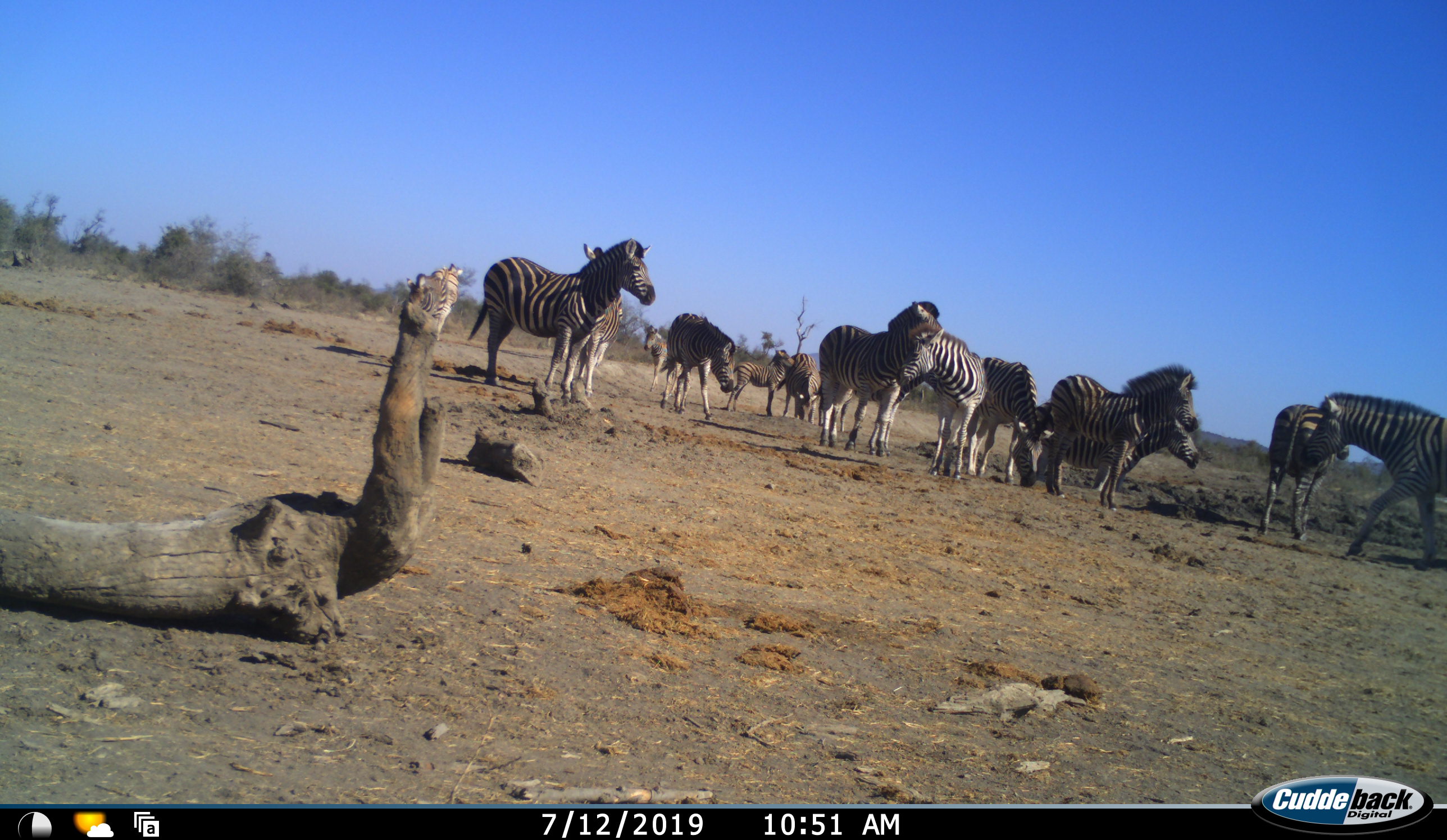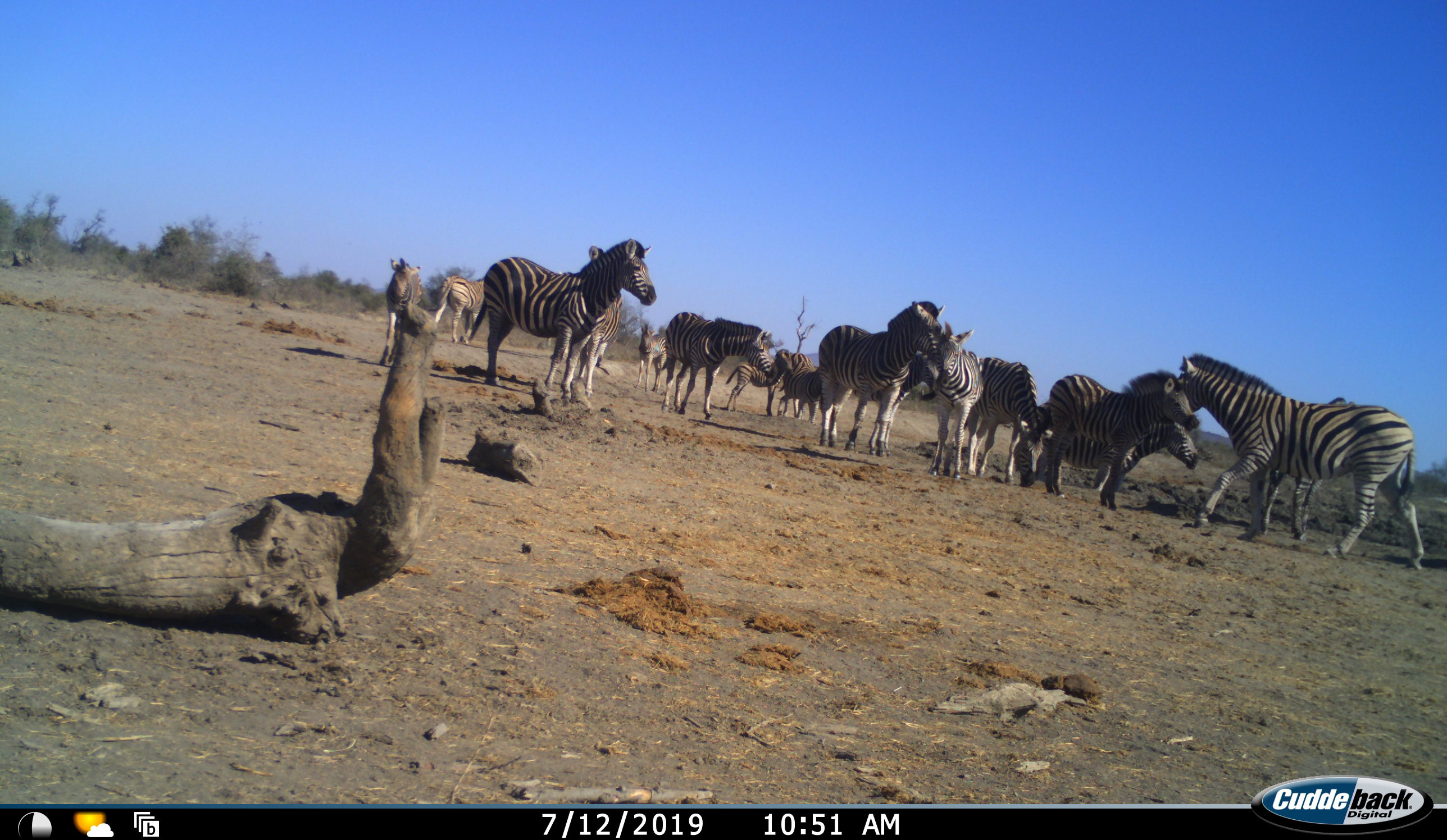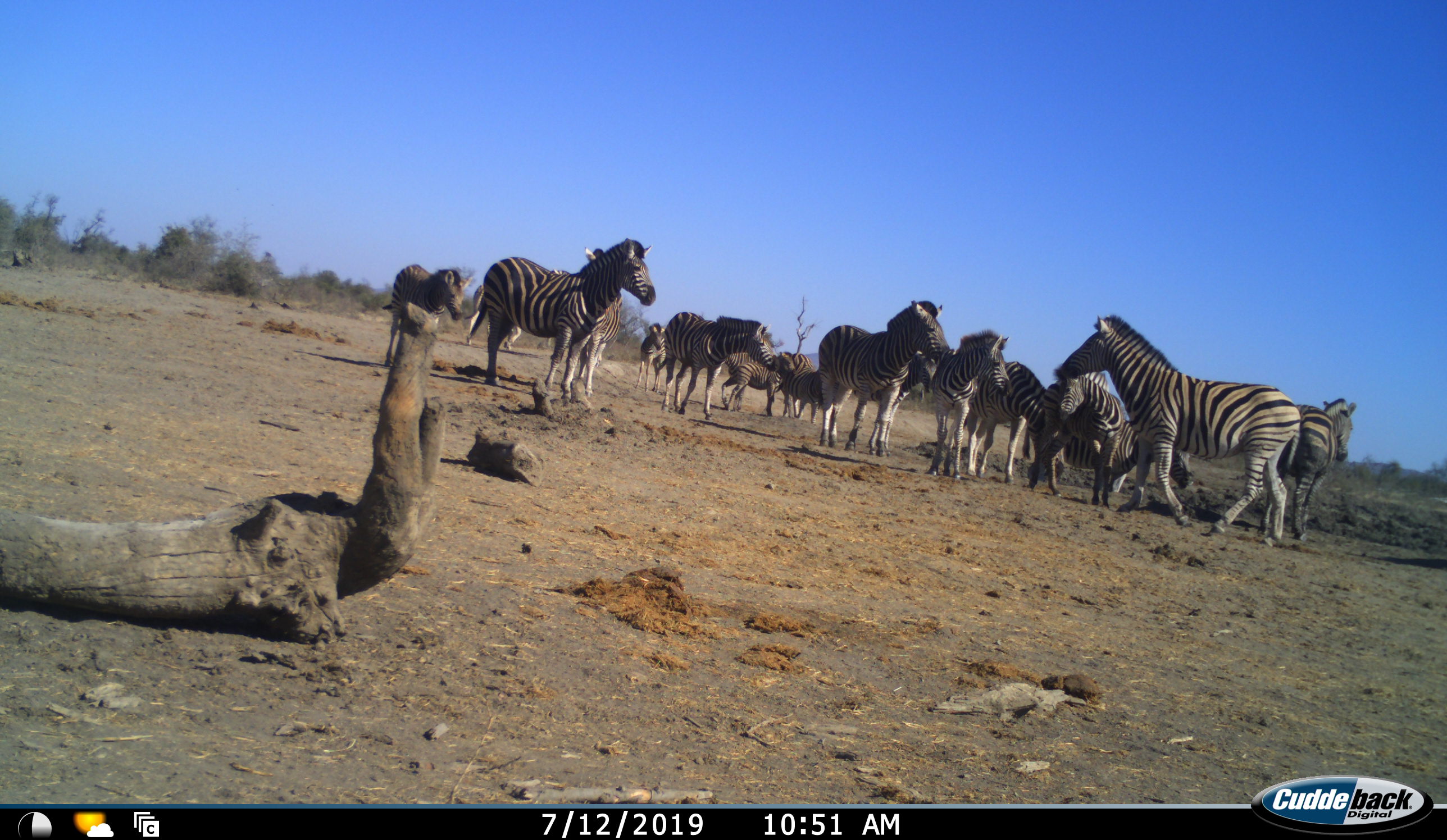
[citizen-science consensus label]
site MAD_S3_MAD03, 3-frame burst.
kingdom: Animalia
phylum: Chordata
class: Mammalia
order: Perissodactyla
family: Equidae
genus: Equus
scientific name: Equus quagga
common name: plains zebra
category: zebraplains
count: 11-50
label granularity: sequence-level